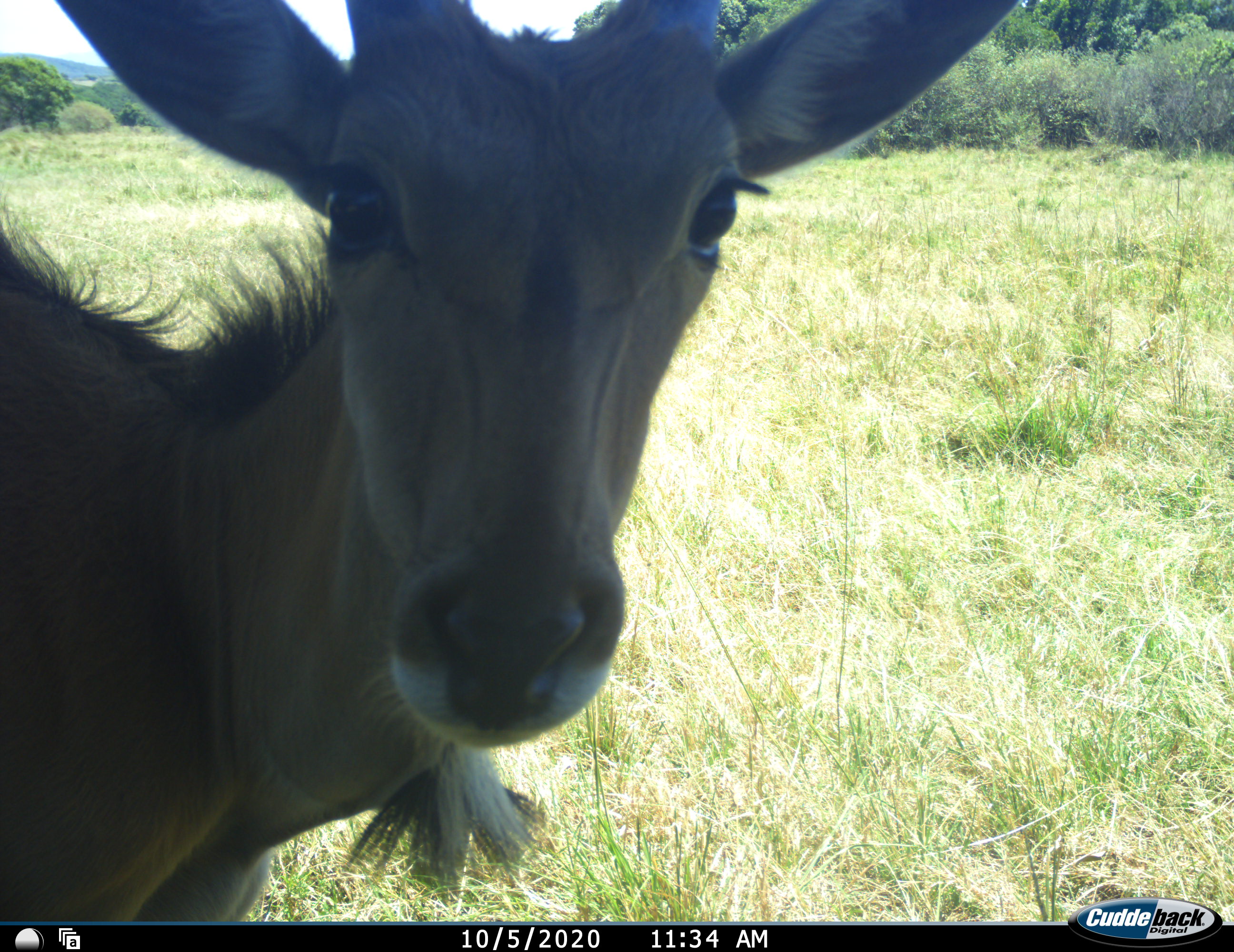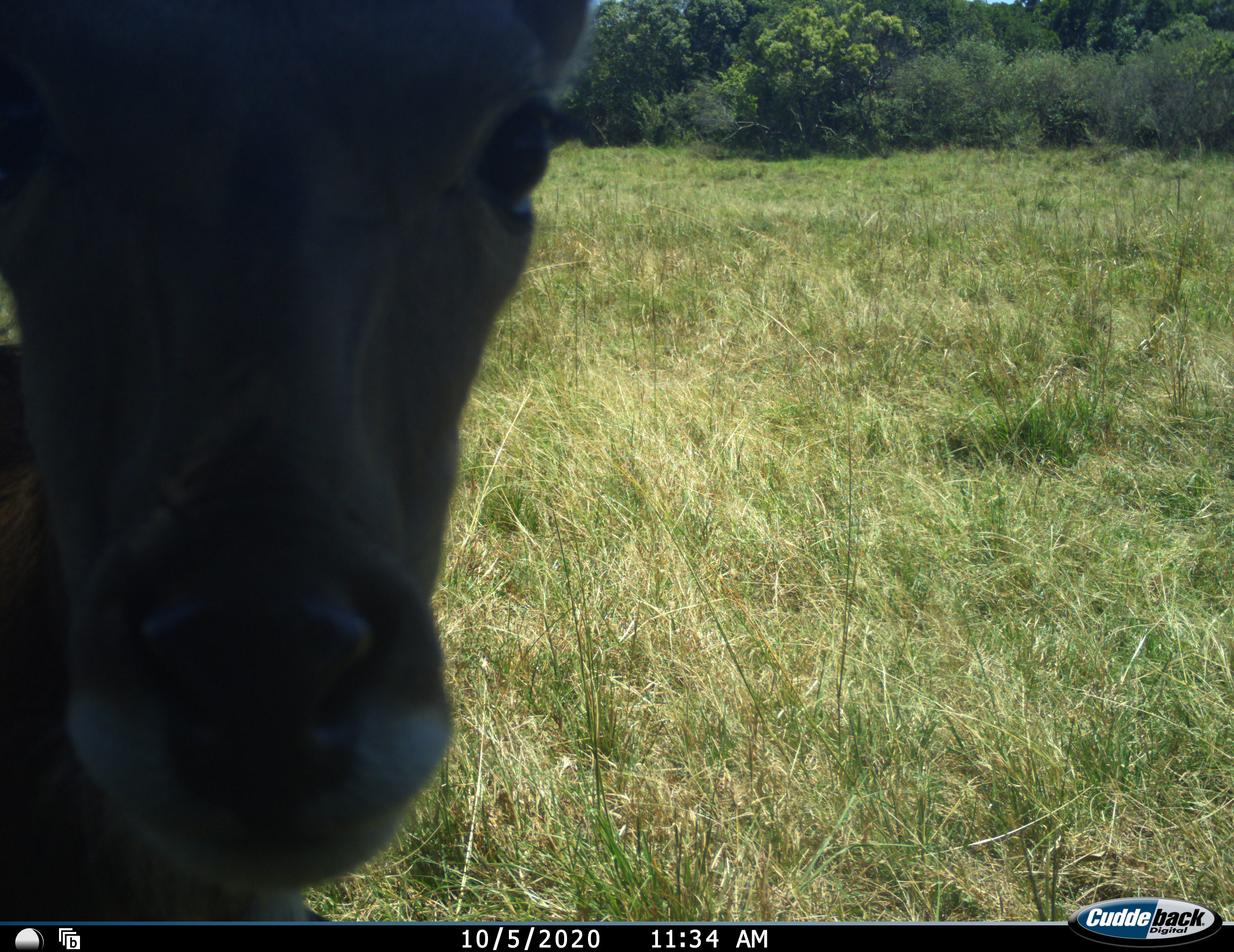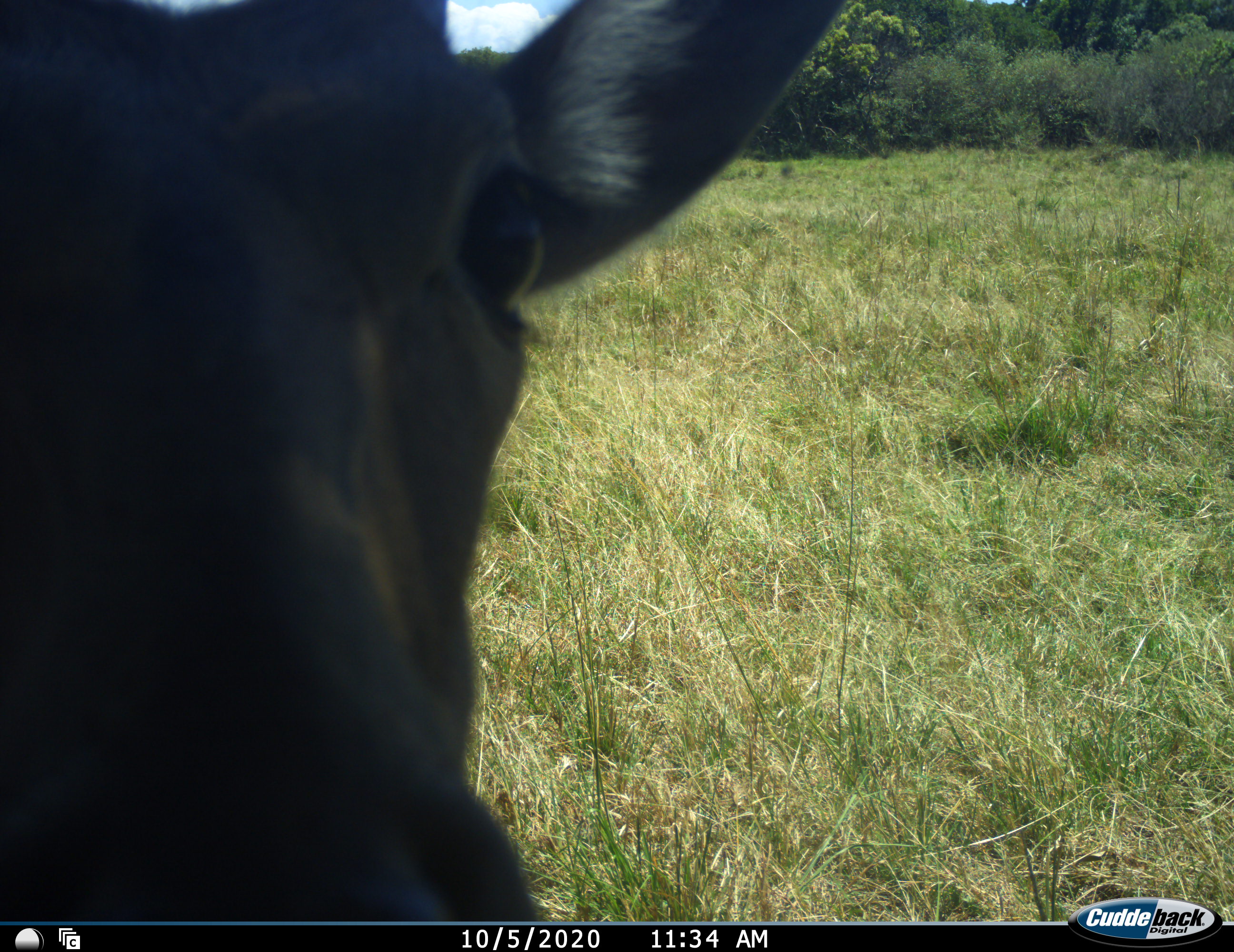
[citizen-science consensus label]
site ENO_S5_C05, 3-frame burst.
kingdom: Animalia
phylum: Chordata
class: Mammalia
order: Artiodactyla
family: Bovidae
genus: Tragelaphus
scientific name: Tragelaphus oryx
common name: eland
Eland (Tragelaphus oryx), count 1. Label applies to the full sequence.